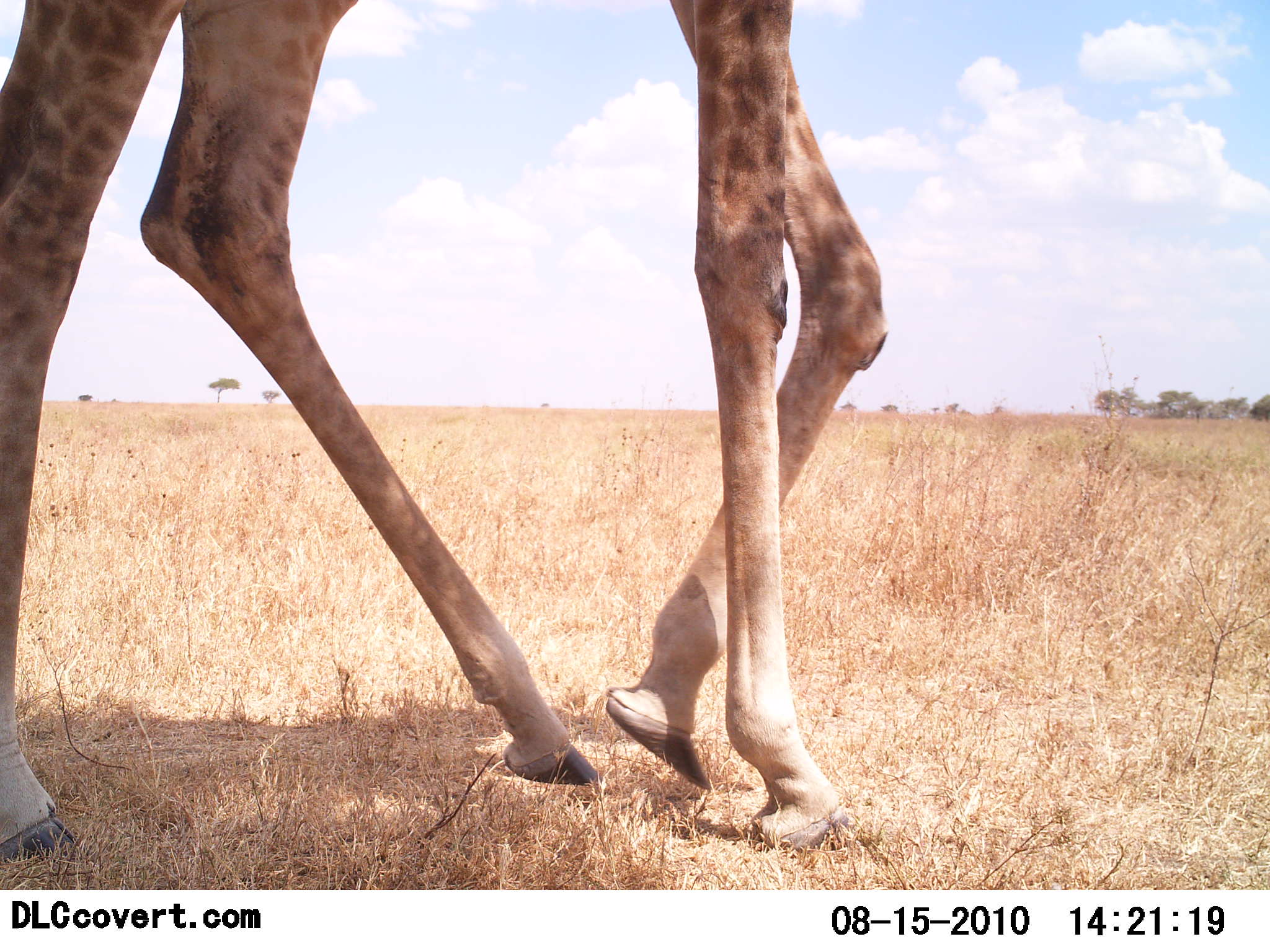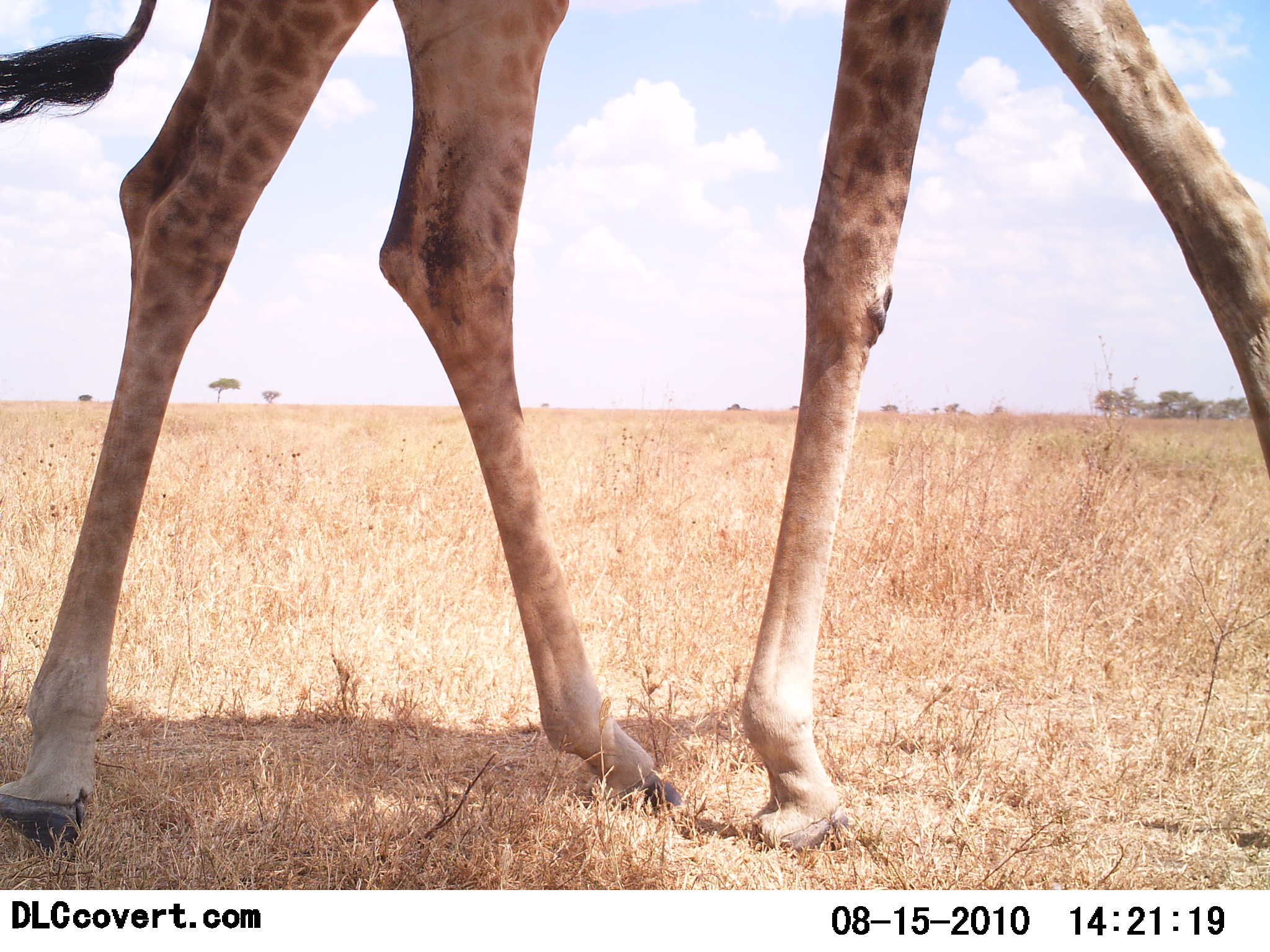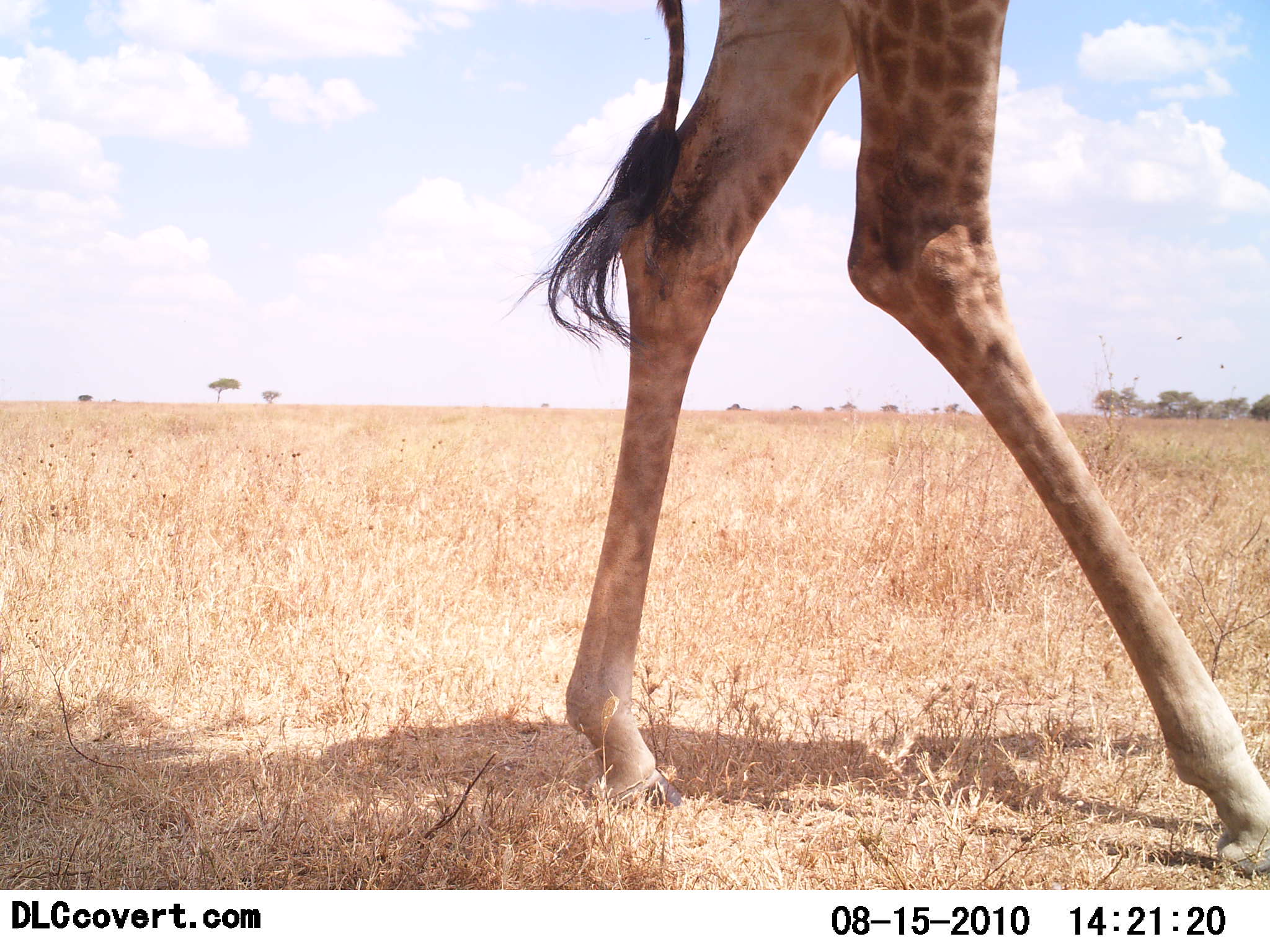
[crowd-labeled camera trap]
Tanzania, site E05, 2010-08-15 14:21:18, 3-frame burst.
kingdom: Animalia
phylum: Chordata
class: Mammalia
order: Artiodactyla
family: Giraffidae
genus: Giraffa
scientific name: Giraffa camelopardalis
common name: giraffe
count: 1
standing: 8%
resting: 0%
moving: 100%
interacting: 0%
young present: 0%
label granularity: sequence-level